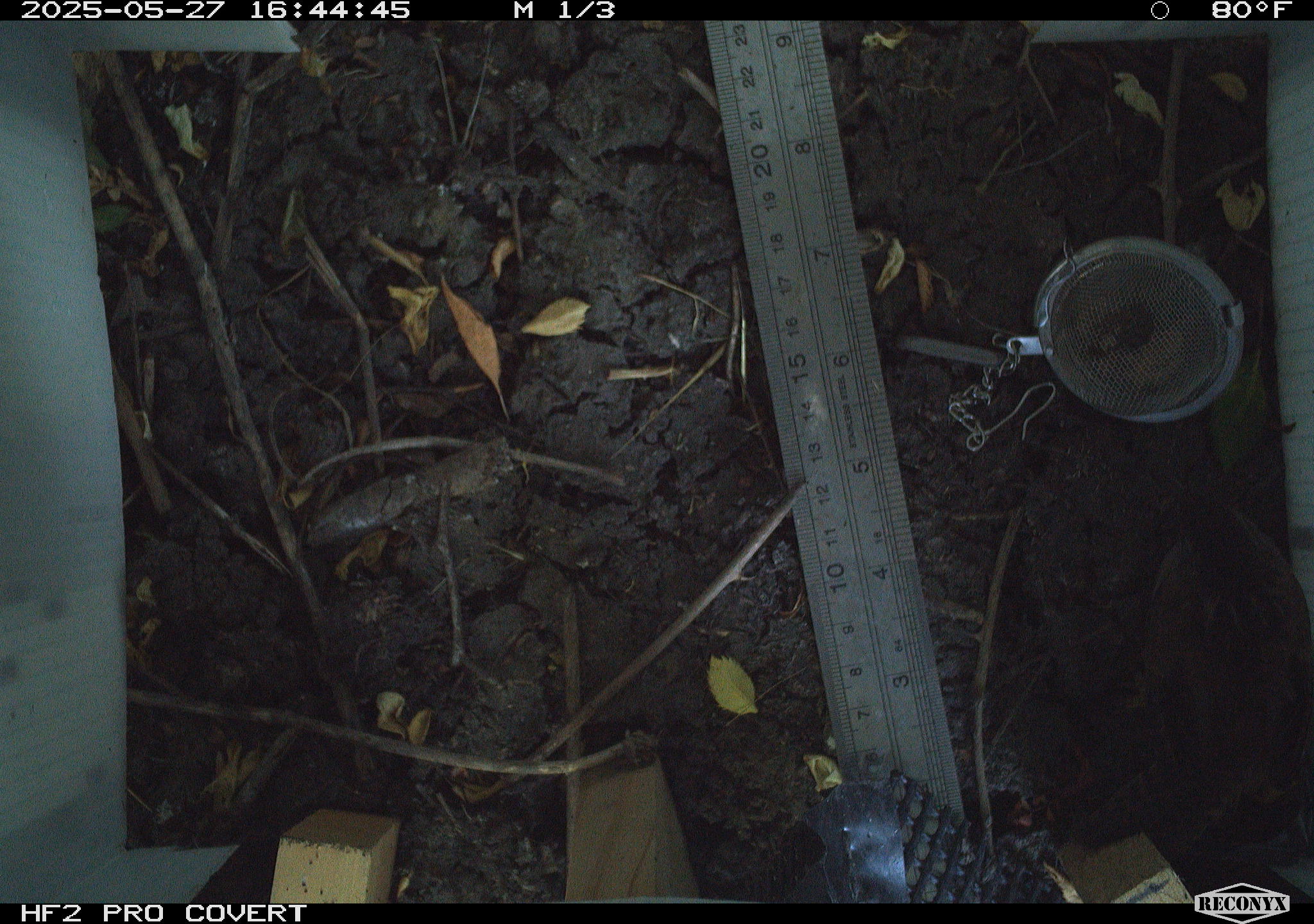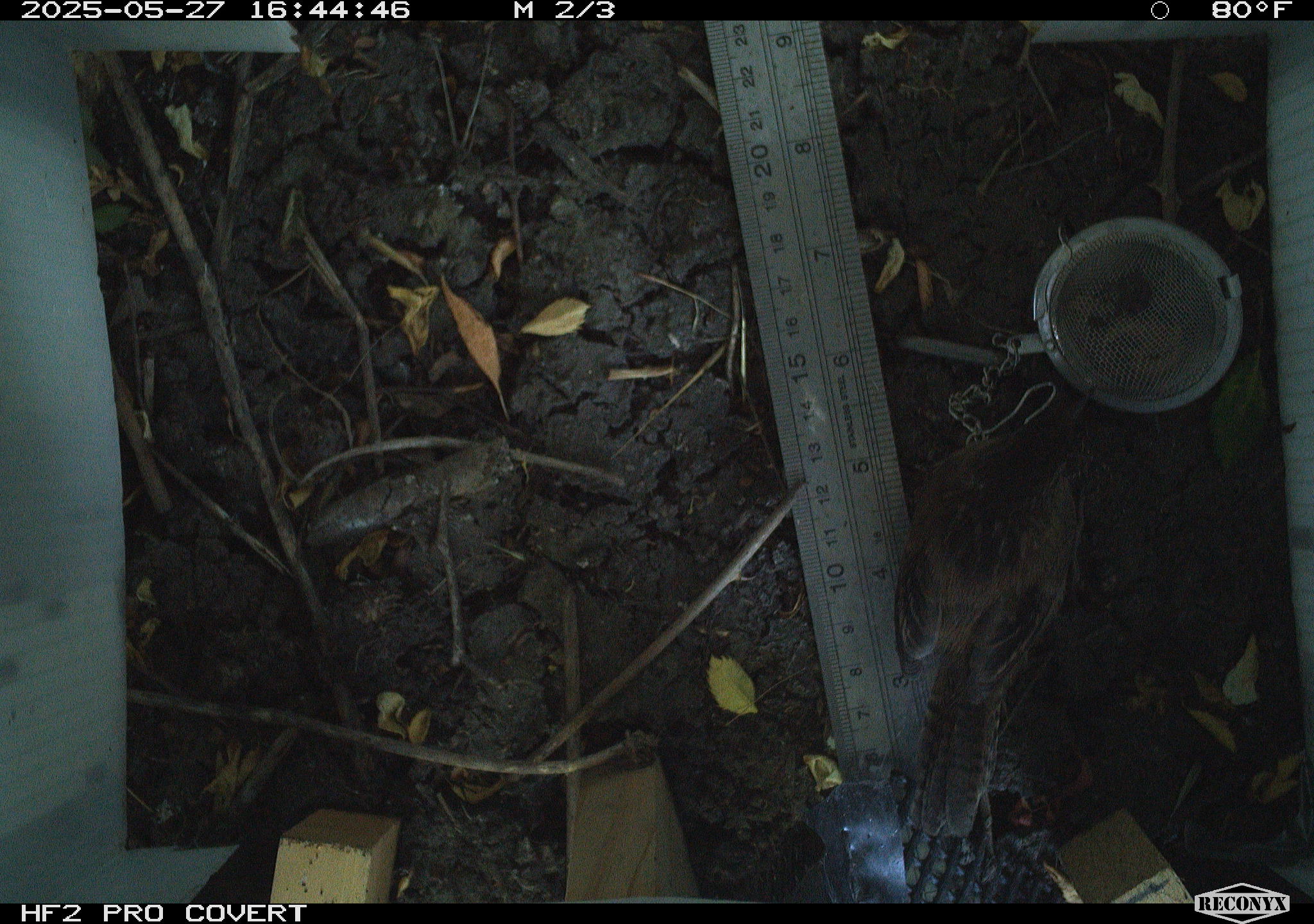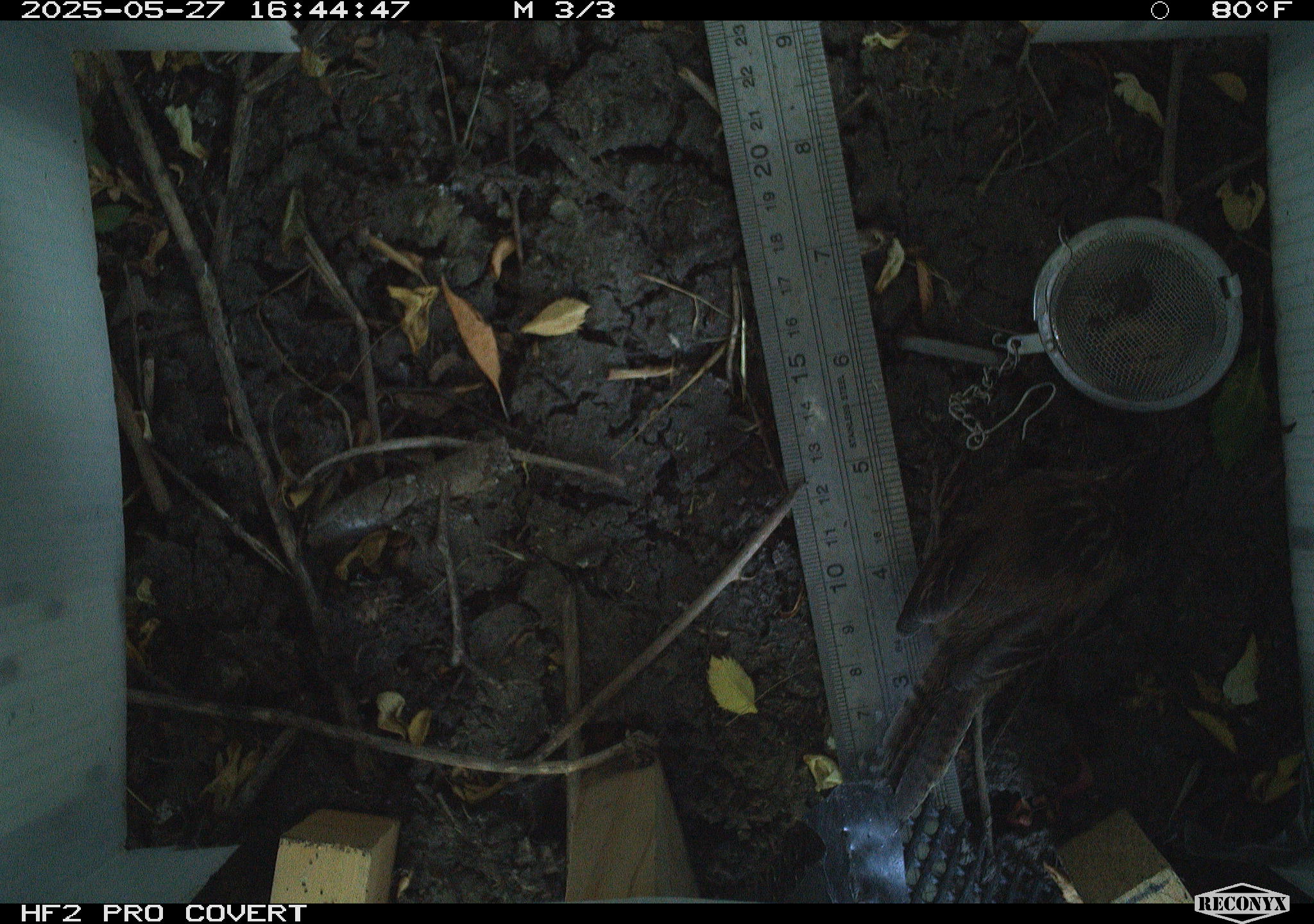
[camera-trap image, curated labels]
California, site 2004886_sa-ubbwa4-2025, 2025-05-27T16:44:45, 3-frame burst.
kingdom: Animalia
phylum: Chordata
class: Aves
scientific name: Aves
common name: bird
Bird (Aves).